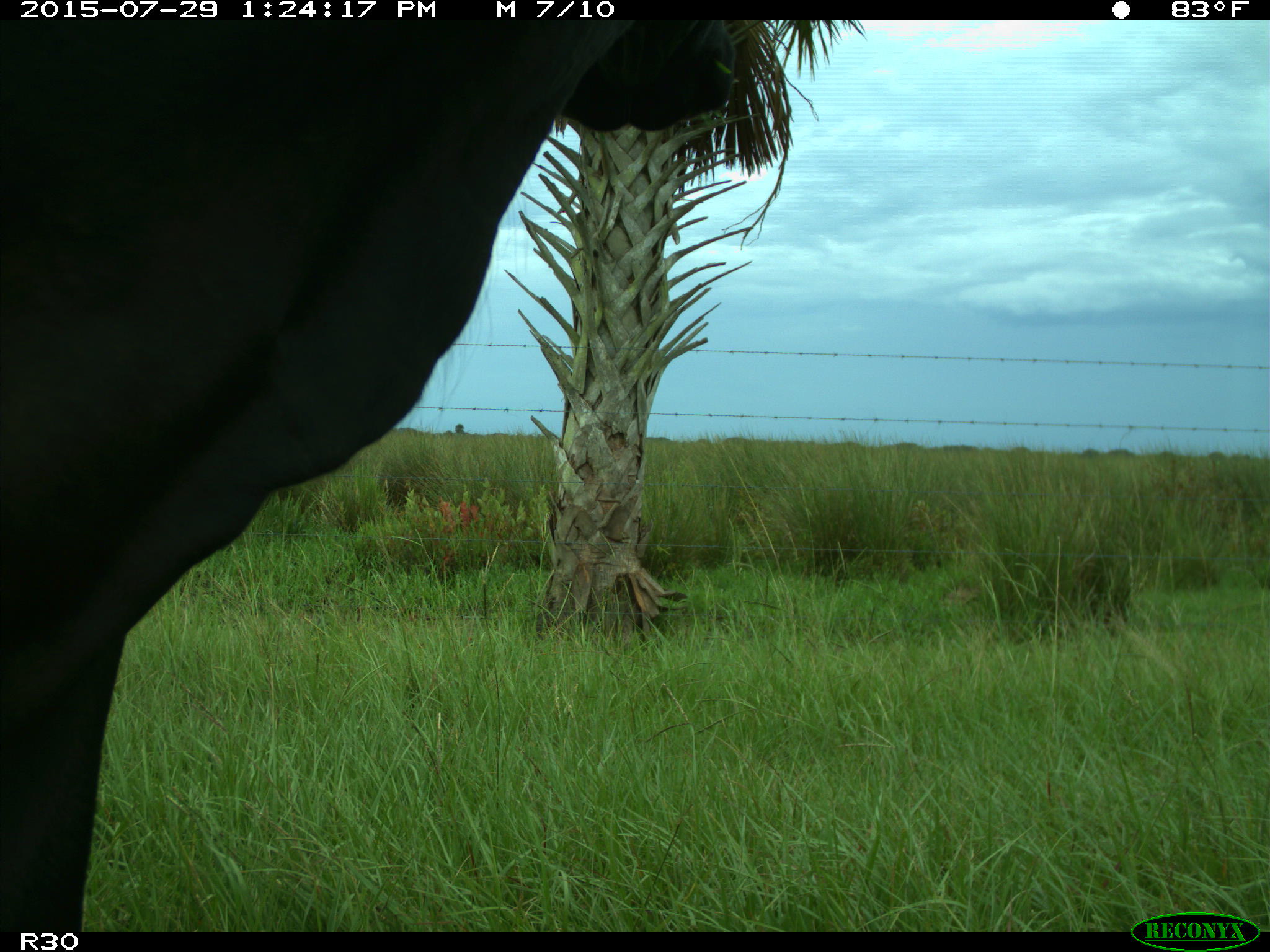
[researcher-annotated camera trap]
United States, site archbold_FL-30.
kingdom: Animalia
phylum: Chordata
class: Mammalia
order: Artiodactyla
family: Bovidae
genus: Bos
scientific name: Bos taurus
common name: domestic cow